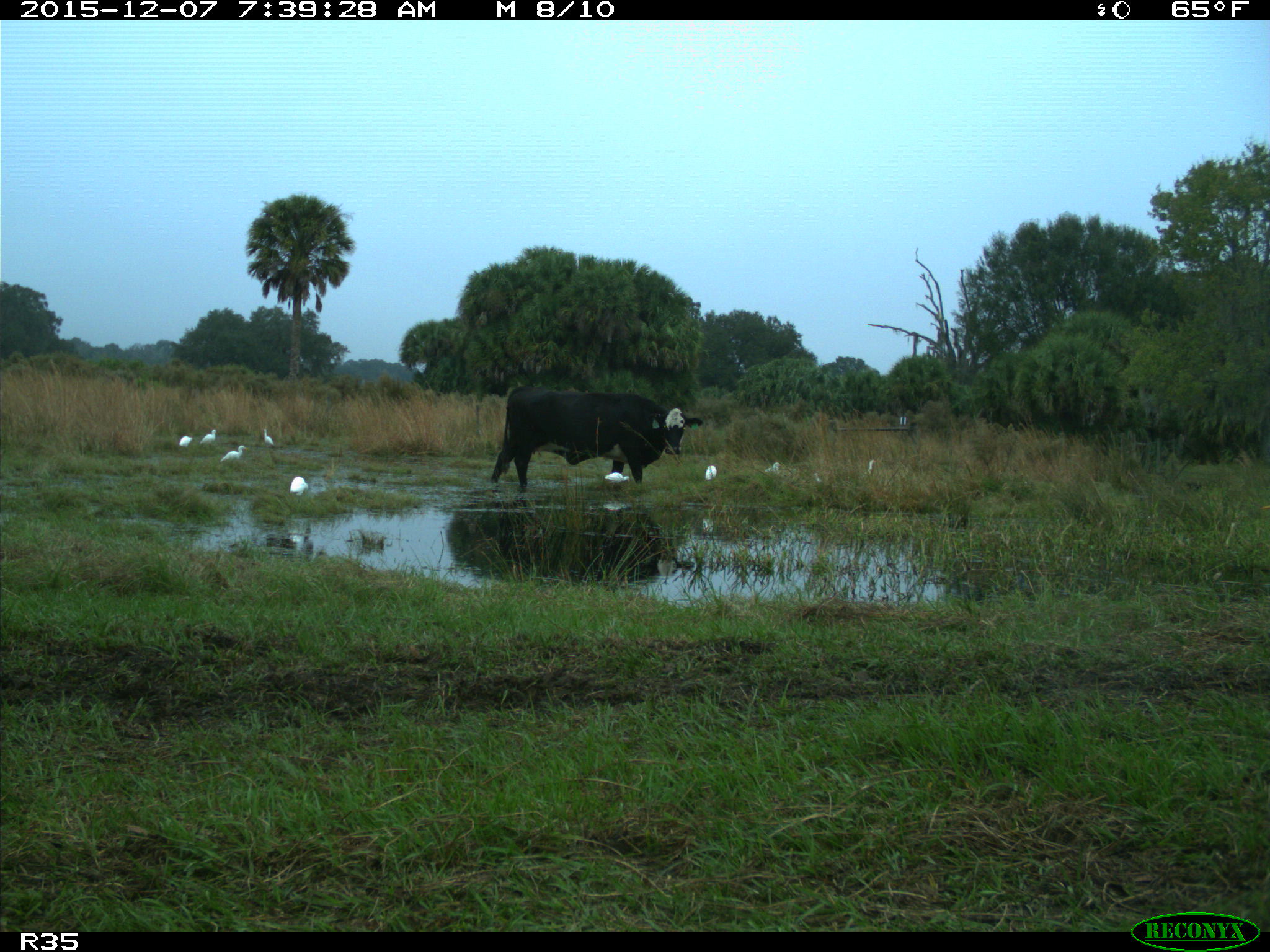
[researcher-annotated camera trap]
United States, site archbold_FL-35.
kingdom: Animalia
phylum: Chordata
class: Mammalia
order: Artiodactyla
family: Bovidae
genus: Bos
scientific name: Bos taurus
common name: domestic cow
Bos taurus (domestic cow).